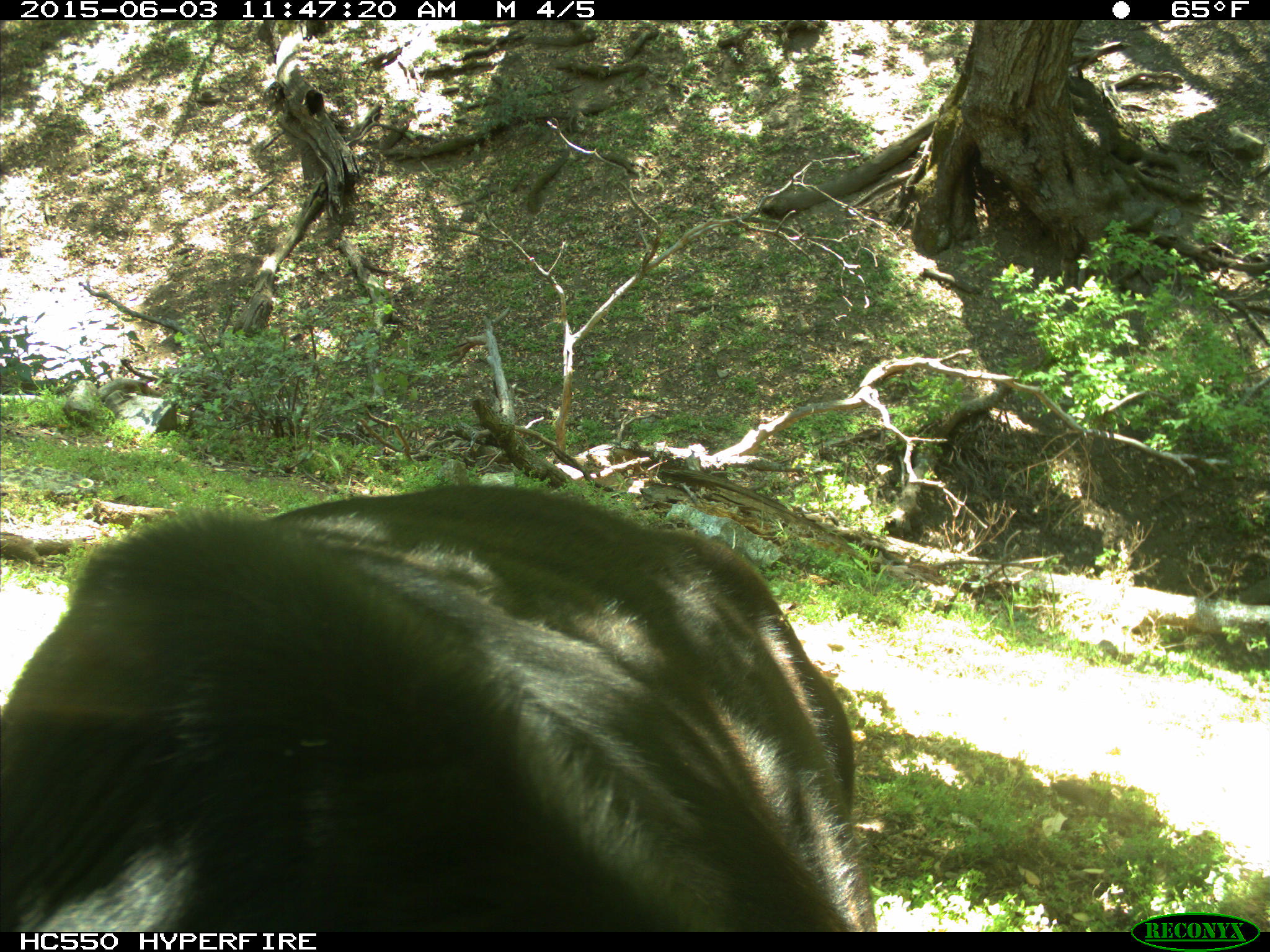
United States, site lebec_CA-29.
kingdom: Animalia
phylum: Chordata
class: Mammalia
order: Artiodactyla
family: Bovidae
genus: Bos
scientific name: Bos taurus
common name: domestic cow